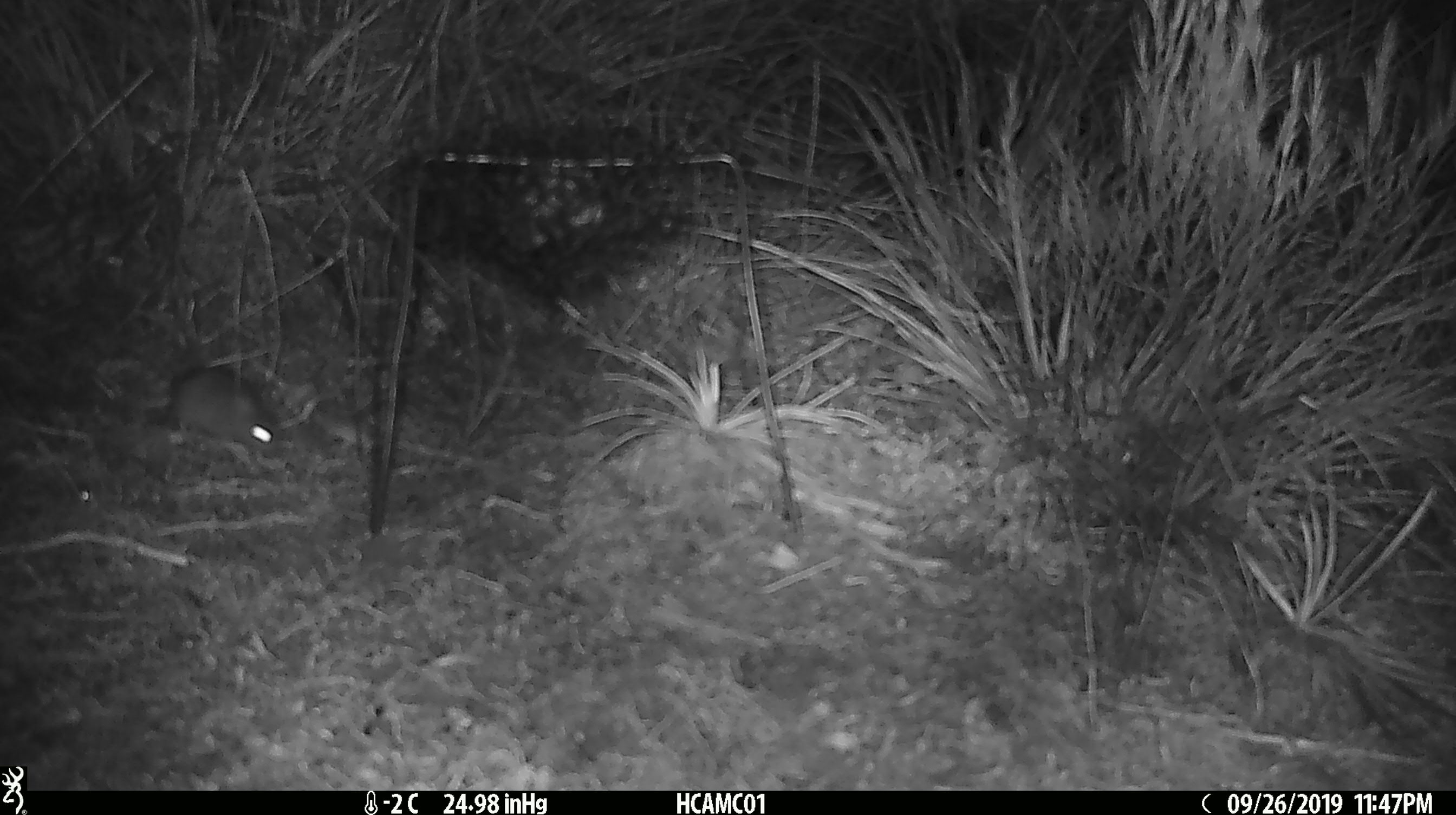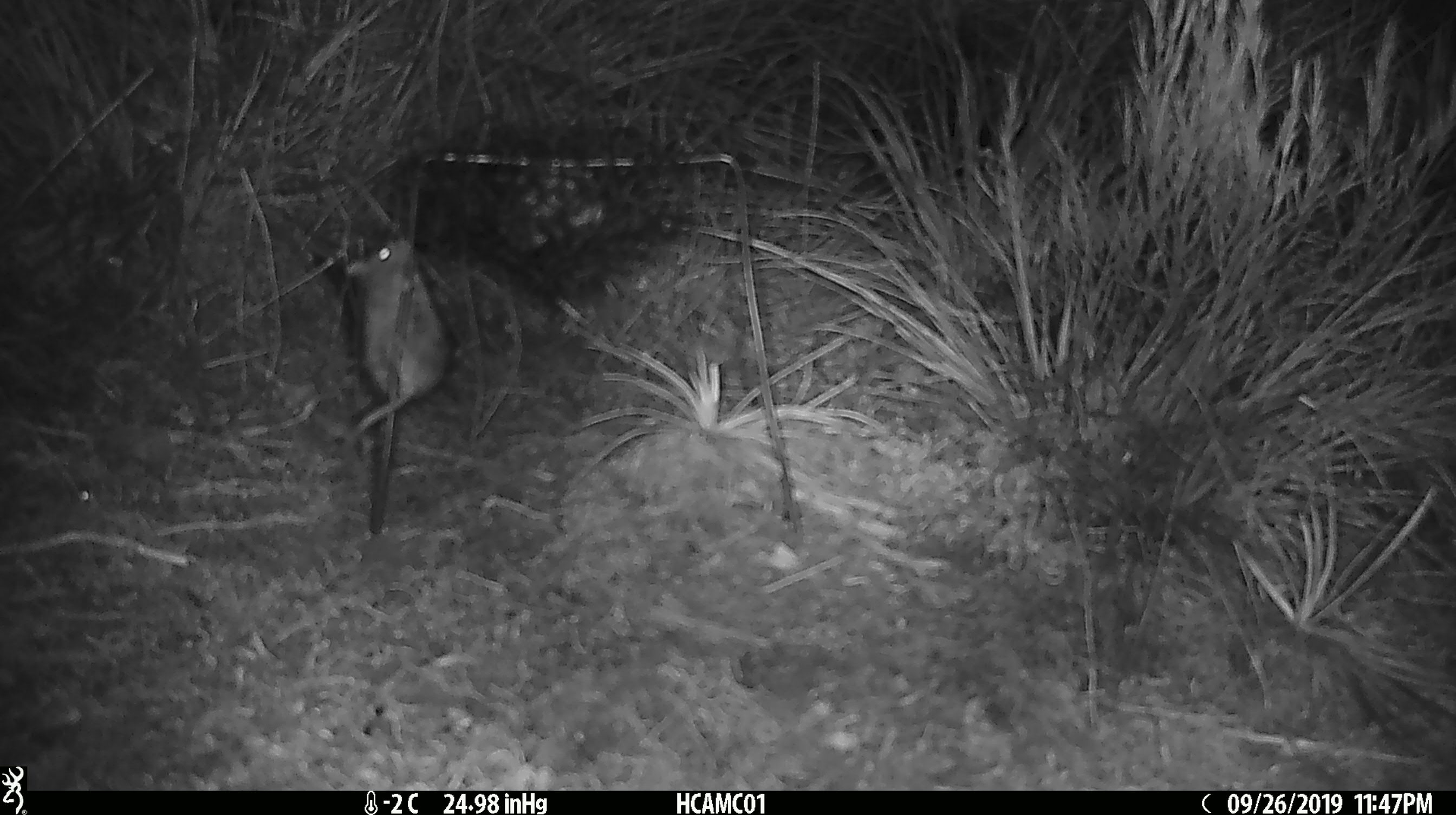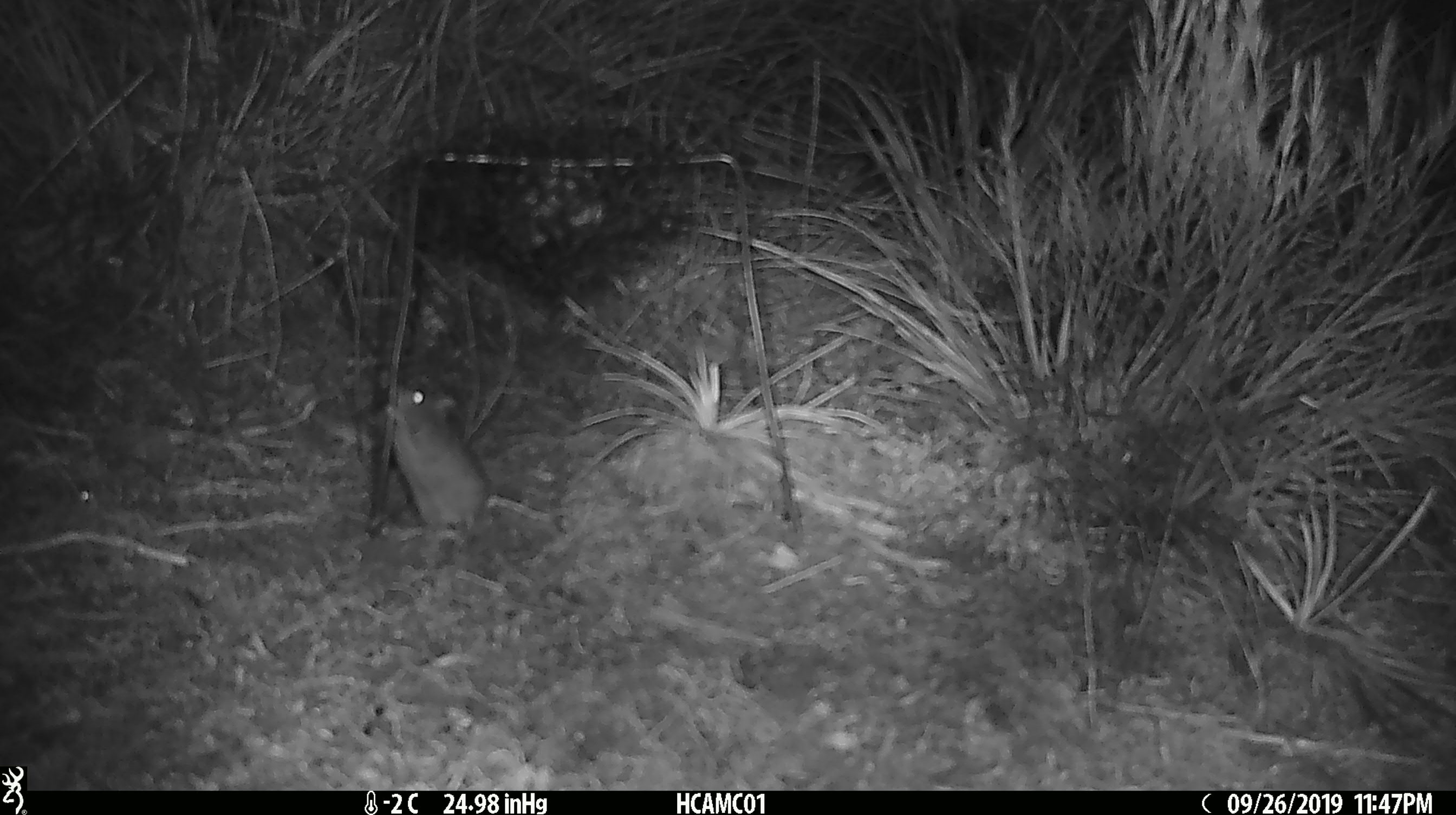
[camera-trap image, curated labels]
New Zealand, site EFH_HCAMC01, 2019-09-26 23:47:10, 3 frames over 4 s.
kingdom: Animalia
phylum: Chordata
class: Mammalia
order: Rodentia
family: Muridae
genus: Mus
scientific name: Mus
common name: mouse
Mouse (Mus).